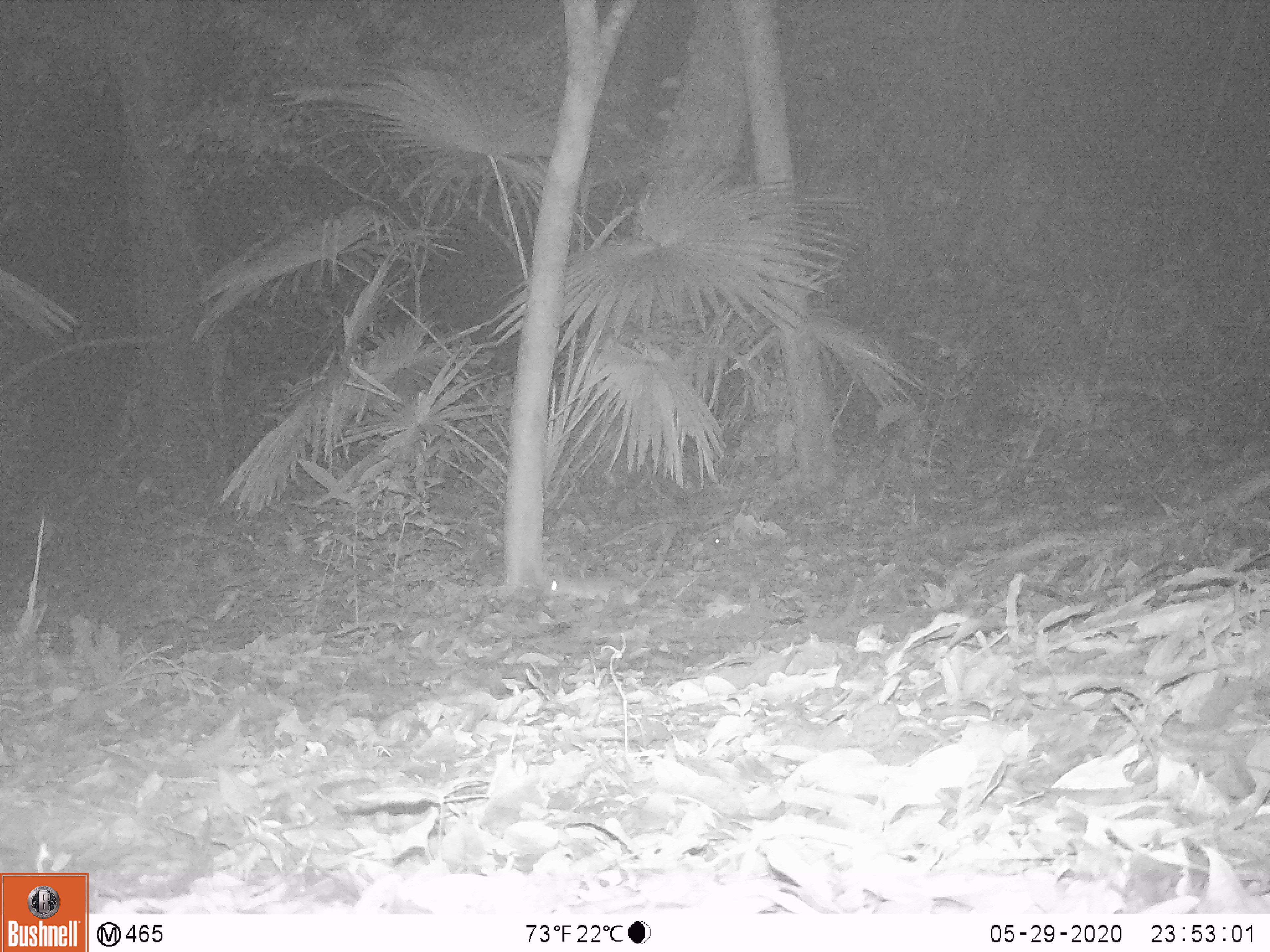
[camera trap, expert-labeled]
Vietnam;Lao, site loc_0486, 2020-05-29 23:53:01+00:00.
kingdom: Animalia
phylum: Chordata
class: Mammalia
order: Rodentia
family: Muridae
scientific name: Muridae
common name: old-world mice and rats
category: unidentified murid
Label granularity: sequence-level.